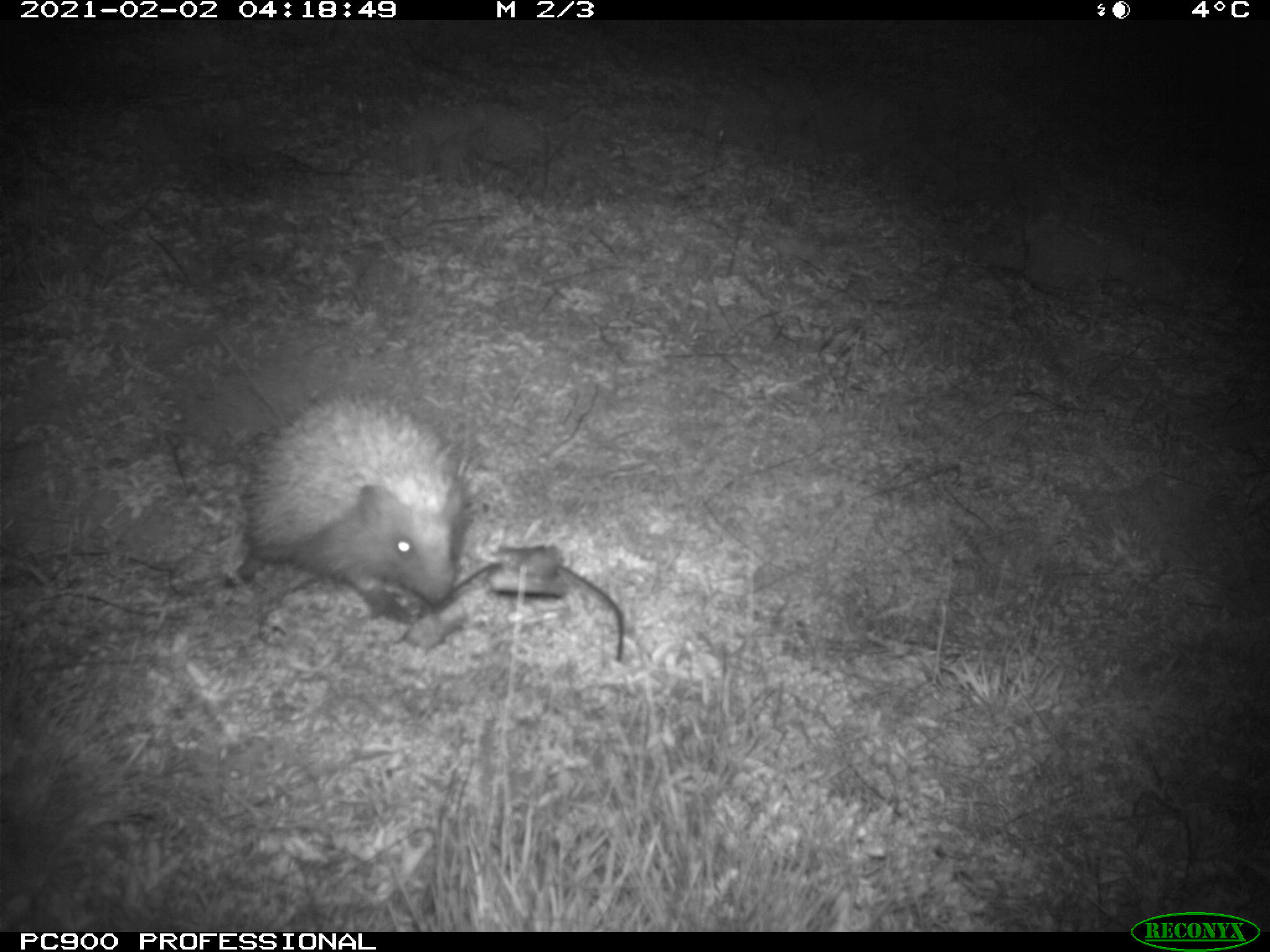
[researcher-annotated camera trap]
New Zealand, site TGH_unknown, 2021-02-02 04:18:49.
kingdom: Animalia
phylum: Chordata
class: Mammalia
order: Eulipotyphla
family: Erinaceidae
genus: Erinaceus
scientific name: Erinaceus europaeus europaeus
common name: european hedgehog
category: hedgehog